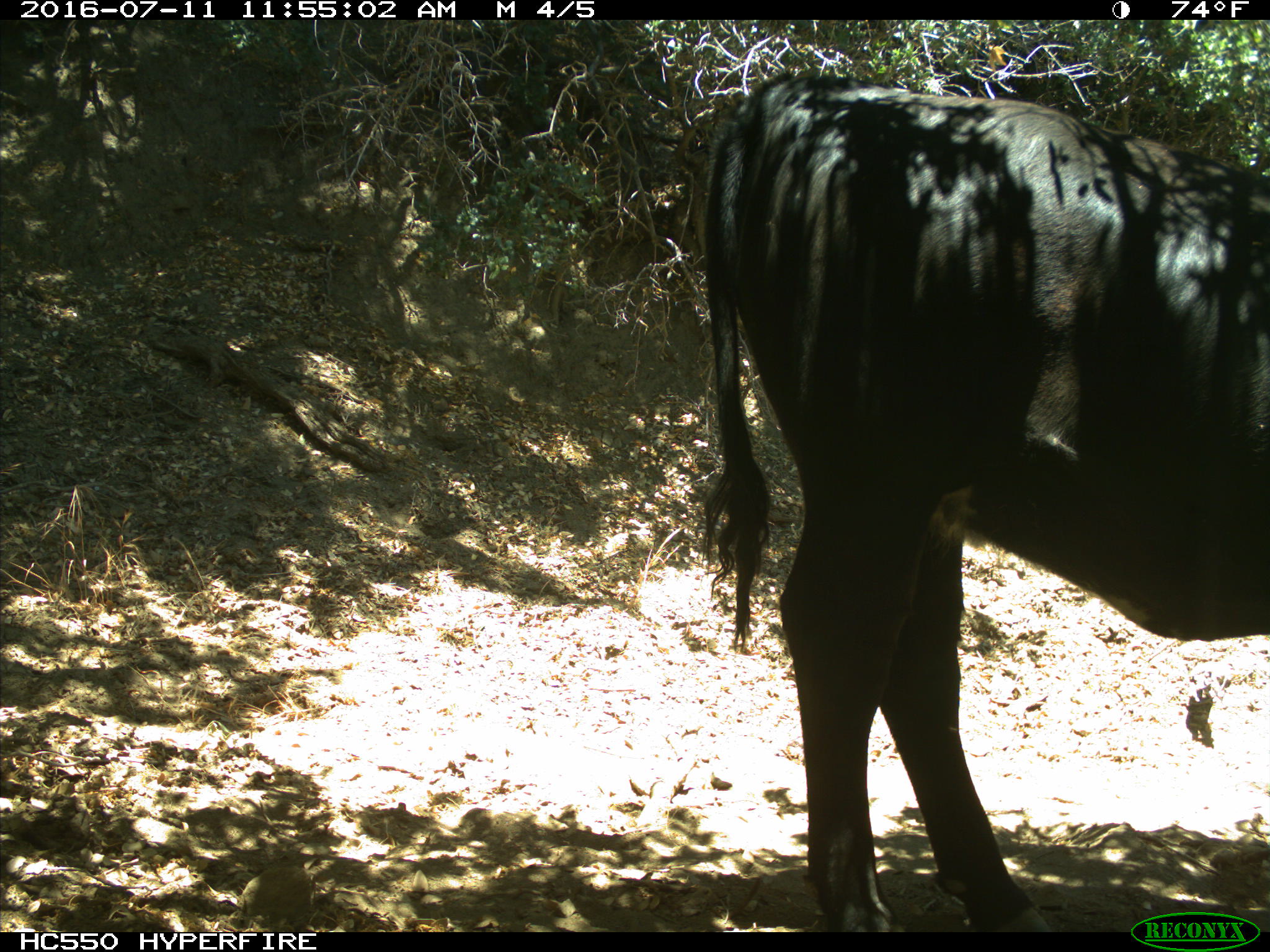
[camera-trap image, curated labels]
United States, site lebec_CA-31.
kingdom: Animalia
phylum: Chordata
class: Mammalia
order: Artiodactyla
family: Bovidae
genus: Bos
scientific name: Bos taurus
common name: domestic cow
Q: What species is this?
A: Bos taurus (domestic cow).